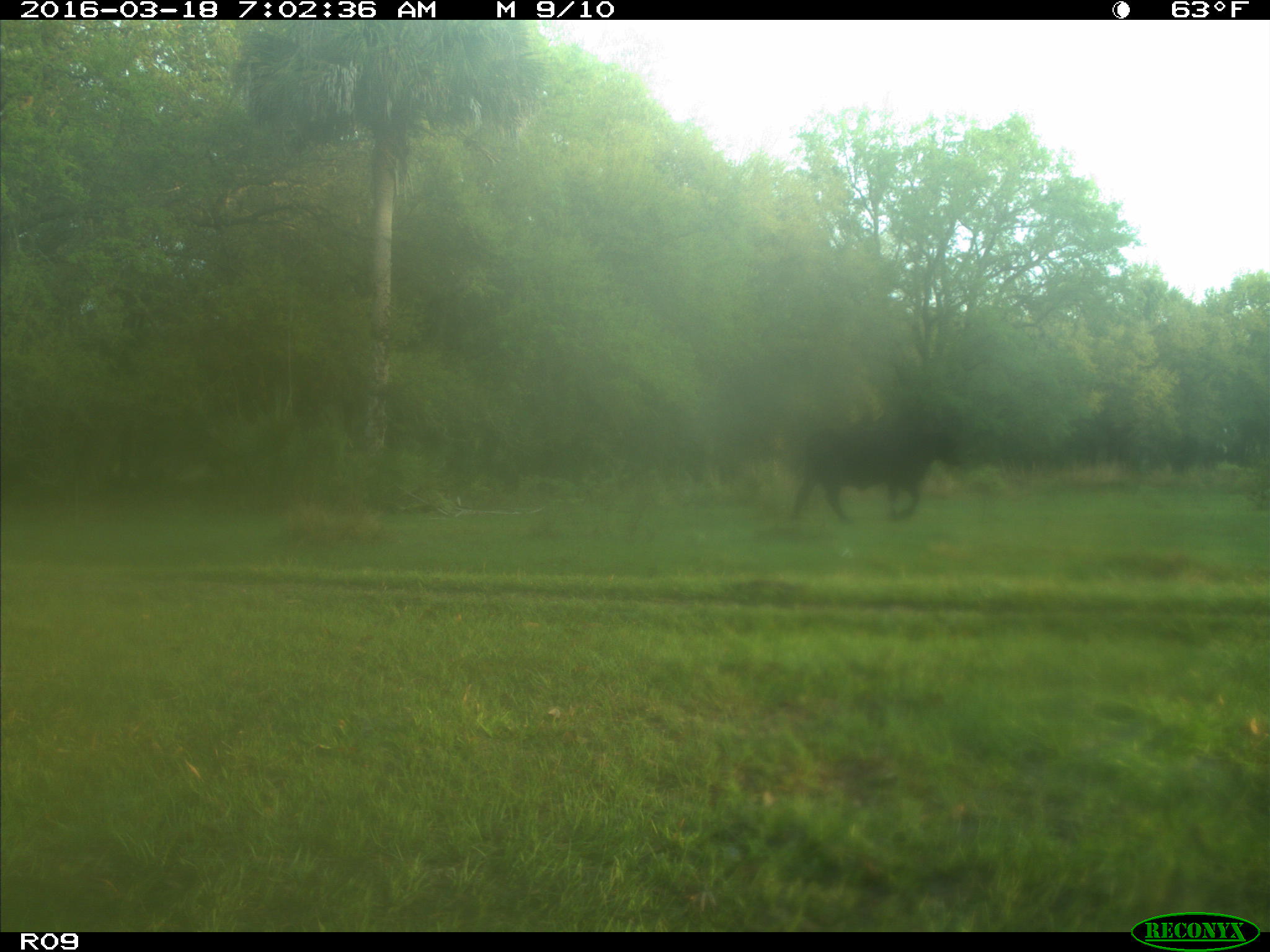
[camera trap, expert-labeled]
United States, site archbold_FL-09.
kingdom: Animalia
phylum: Chordata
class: Mammalia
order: Artiodactyla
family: Bovidae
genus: Bos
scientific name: Bos taurus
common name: domestic cow